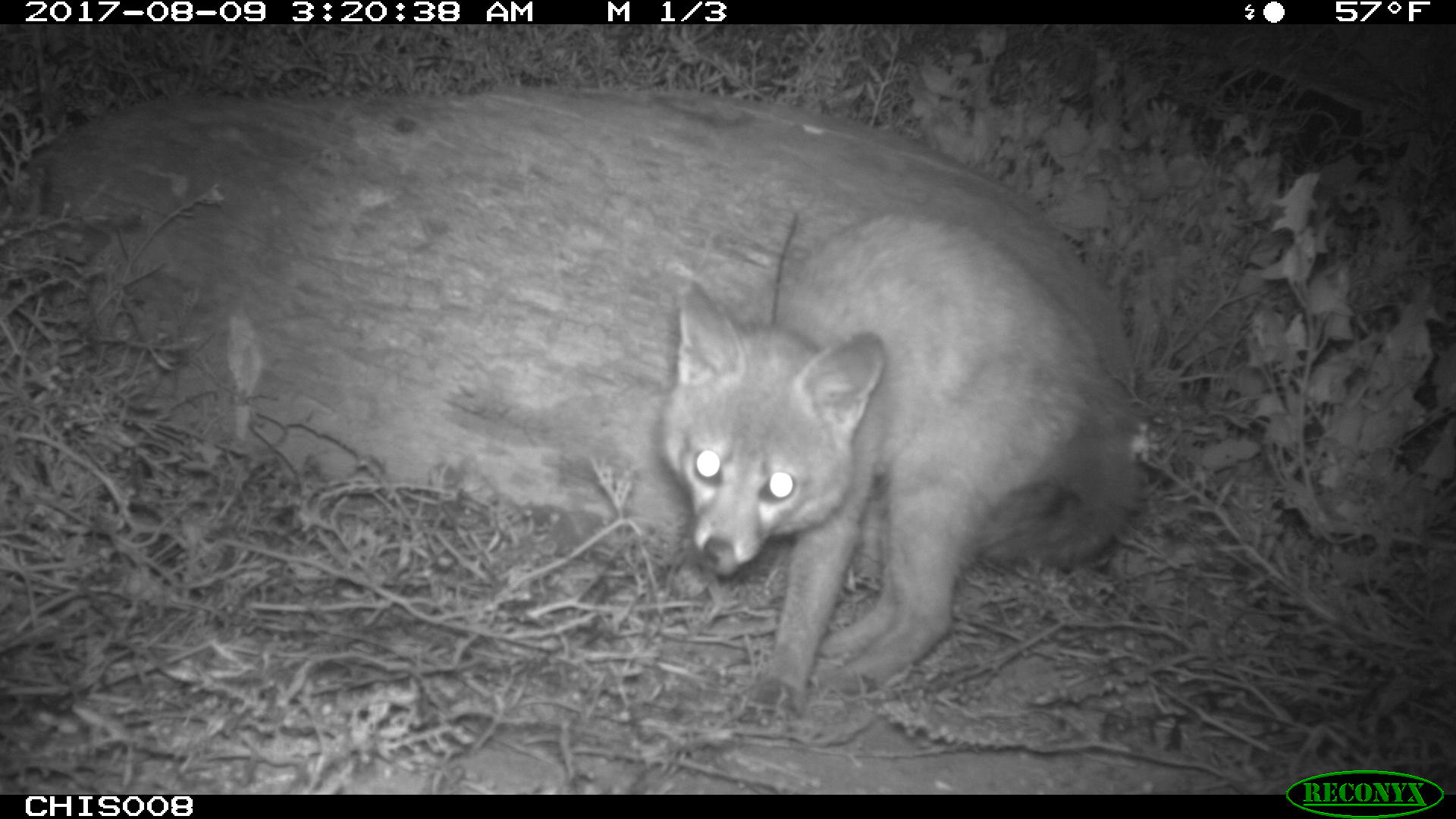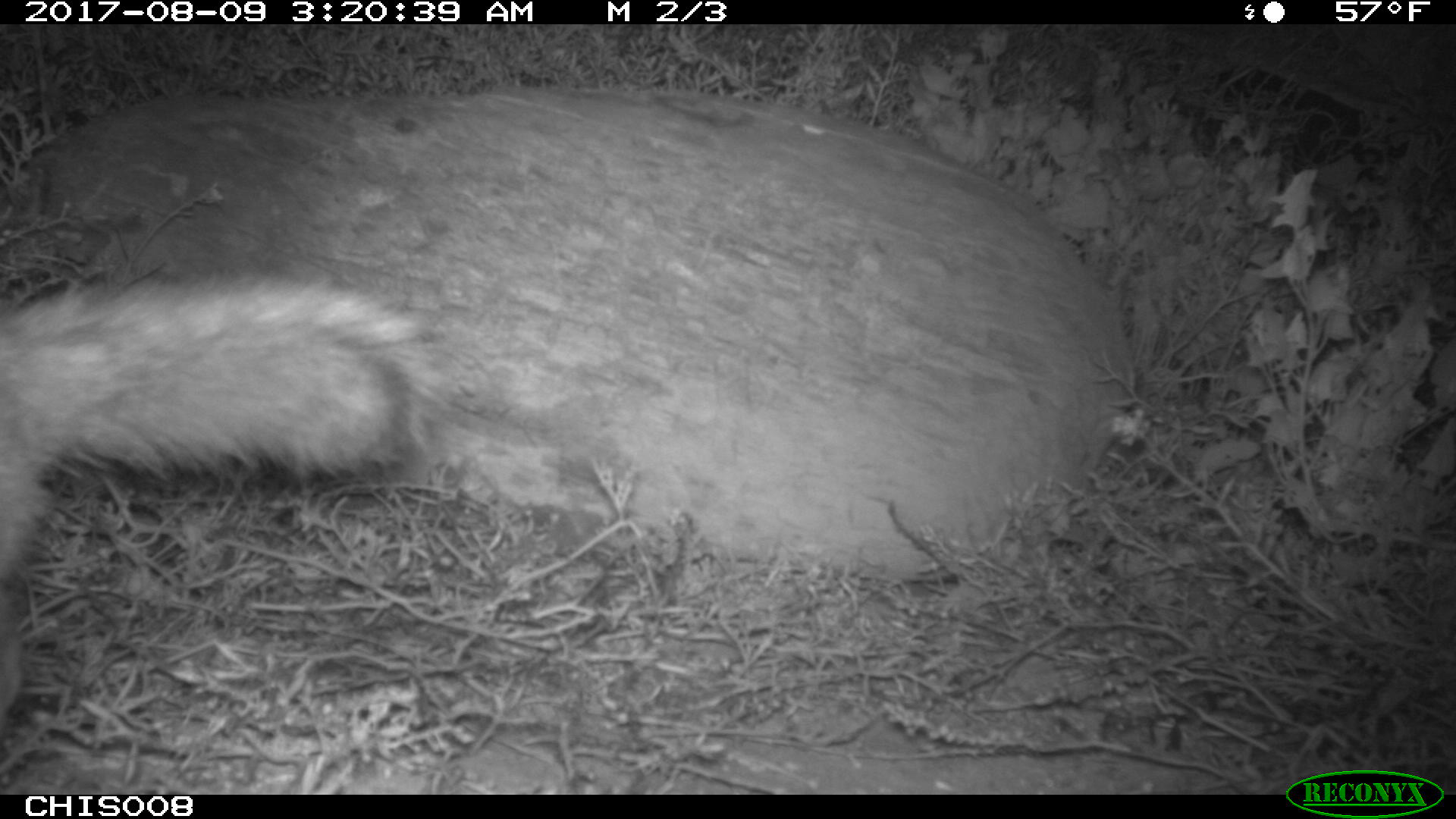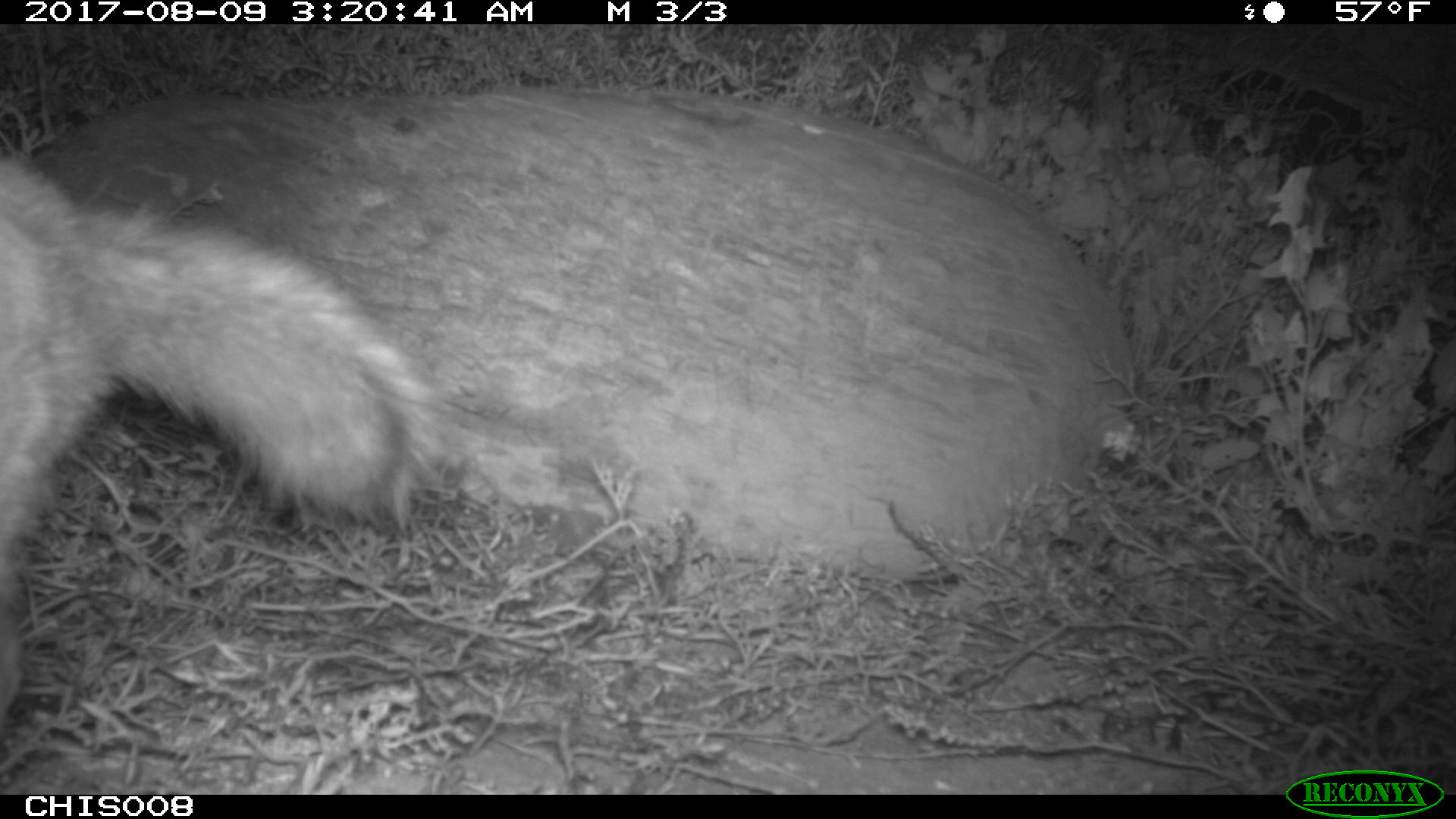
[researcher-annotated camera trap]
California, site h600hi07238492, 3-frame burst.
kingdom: Animalia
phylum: Chordata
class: Mammalia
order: Carnivora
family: Canidae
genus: Urocyon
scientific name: Urocyon littoralis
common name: island fox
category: fox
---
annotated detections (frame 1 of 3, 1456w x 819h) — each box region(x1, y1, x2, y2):
fox: region(659, 214, 1141, 726)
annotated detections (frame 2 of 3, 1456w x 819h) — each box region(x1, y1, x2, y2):
fox: region(0, 268, 444, 713)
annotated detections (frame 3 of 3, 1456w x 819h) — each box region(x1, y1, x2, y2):
fox: region(0, 155, 447, 732)